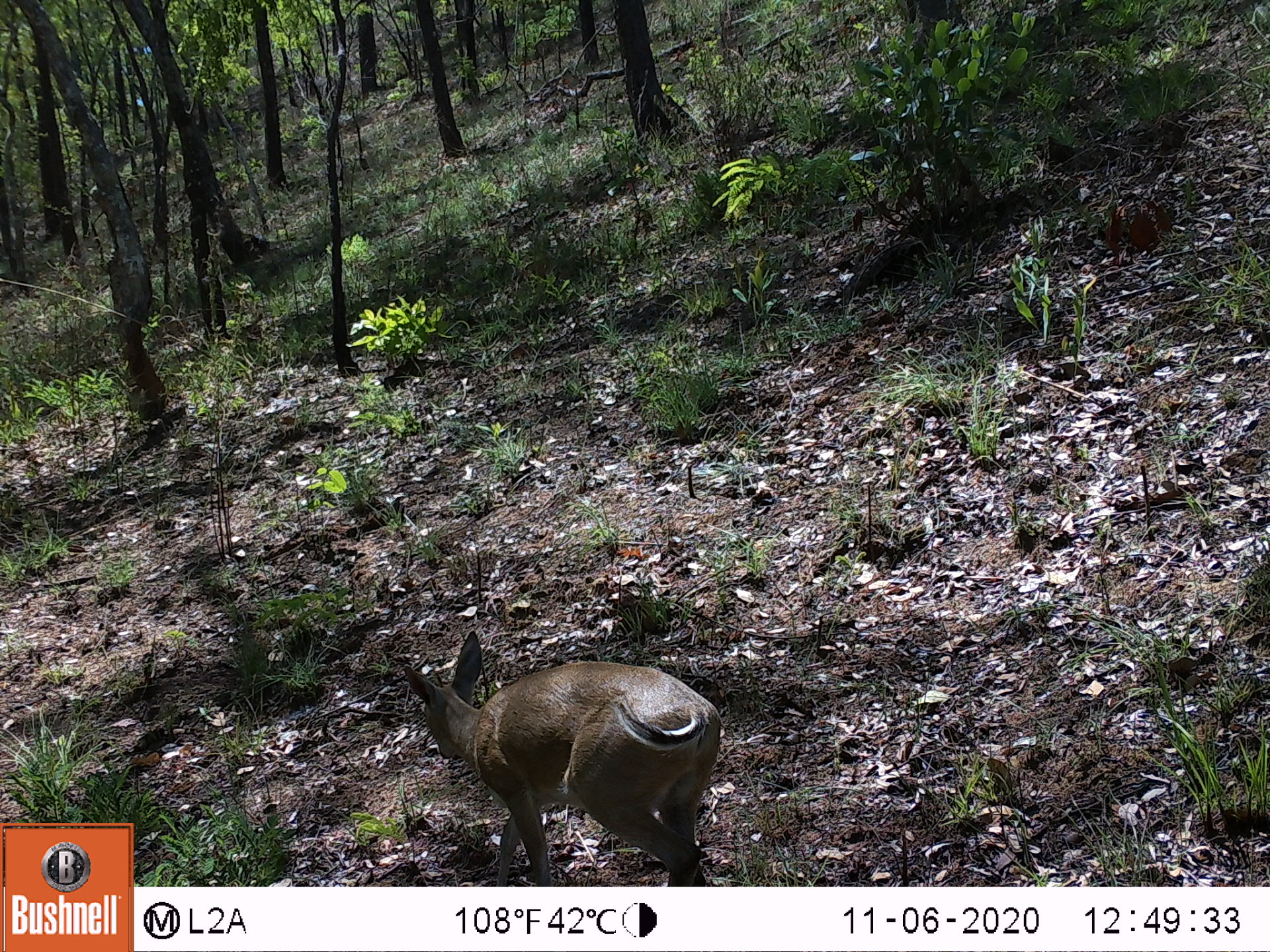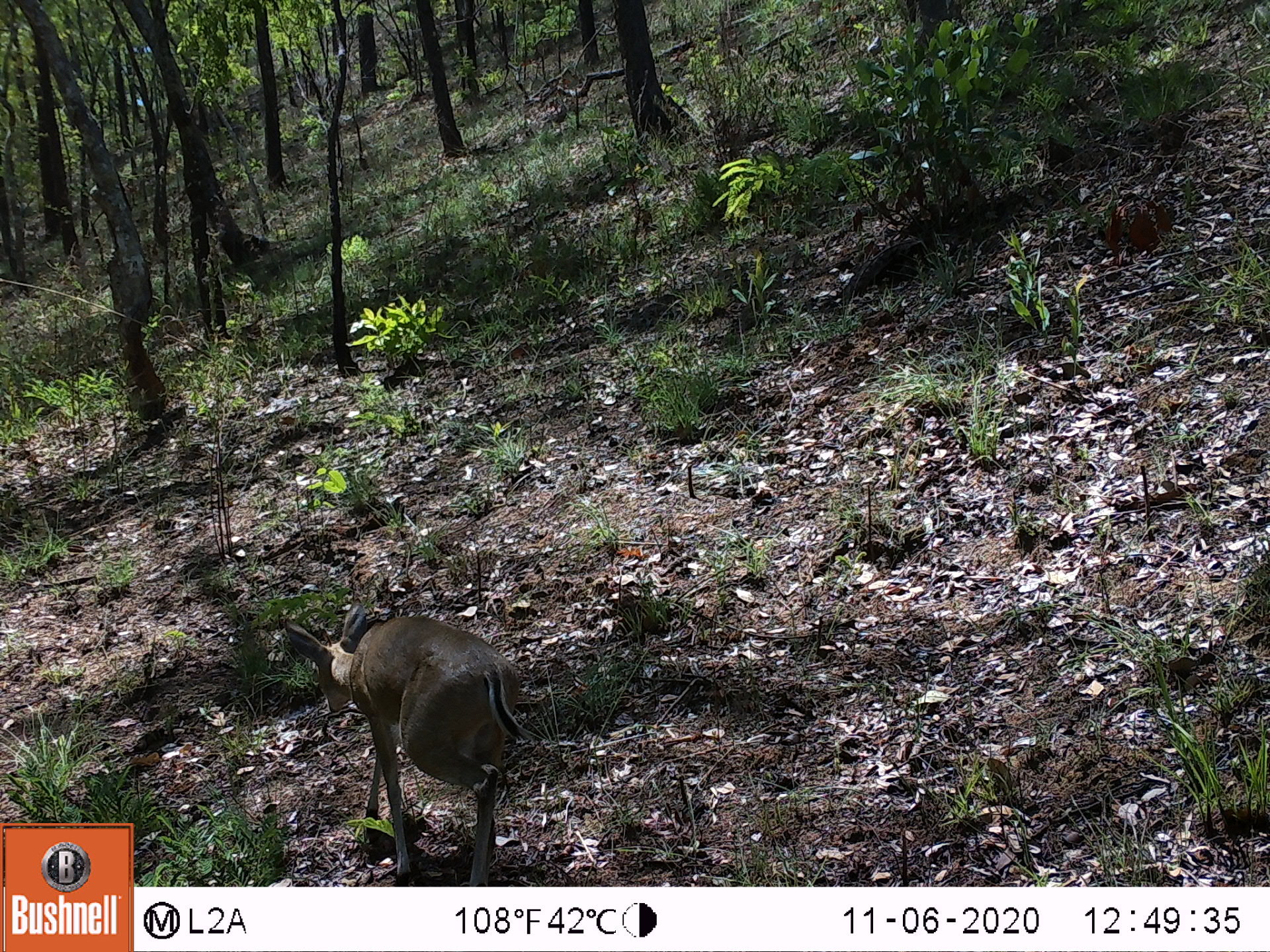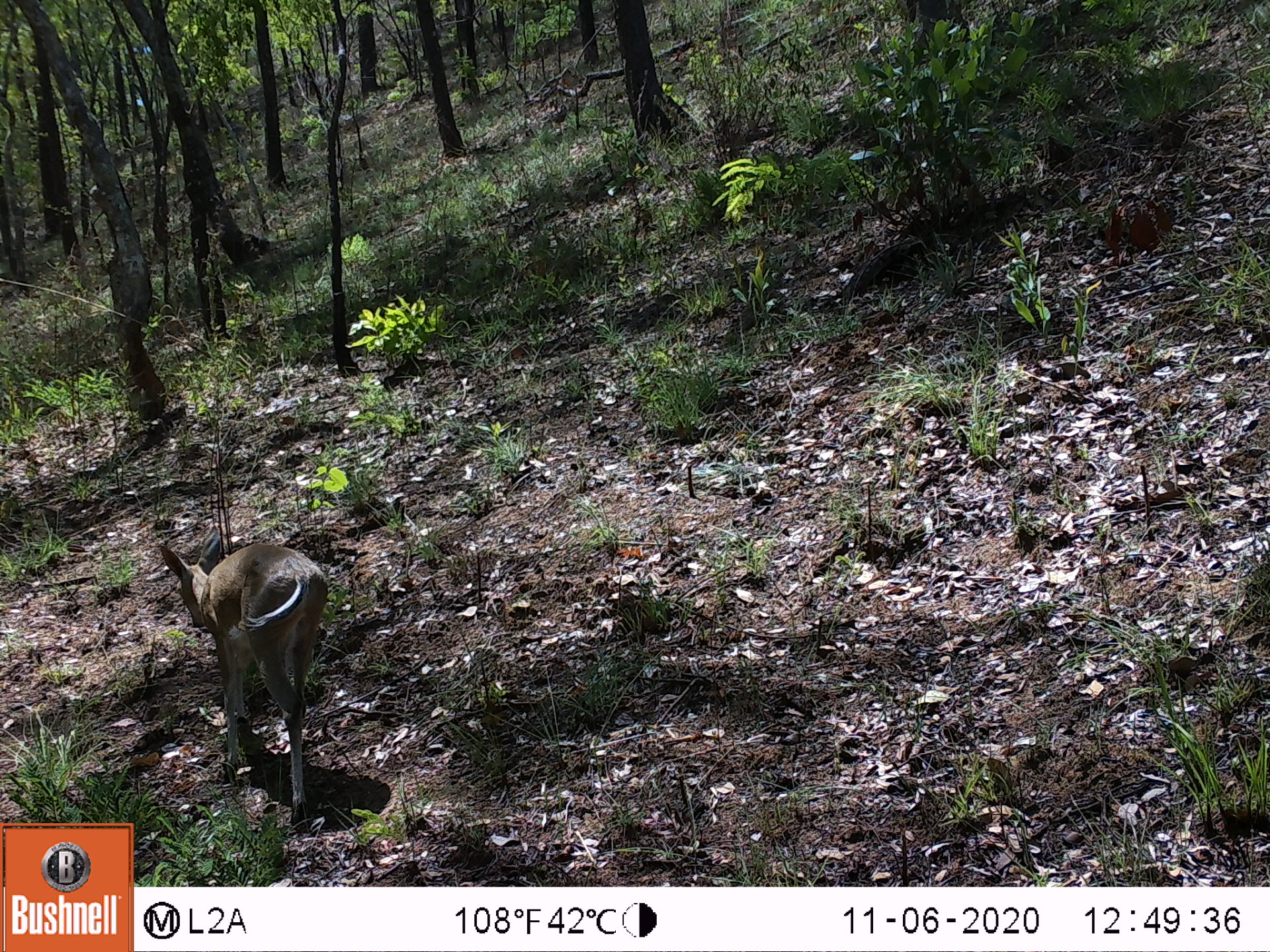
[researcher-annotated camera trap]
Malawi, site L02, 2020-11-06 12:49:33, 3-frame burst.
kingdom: Animalia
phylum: Chordata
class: Mammalia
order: Artiodactyla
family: Bovidae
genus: Sylvicapra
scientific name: Sylvicapra grimmia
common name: common duiker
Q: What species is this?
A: Common duiker (Sylvicapra grimmia).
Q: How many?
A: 1.